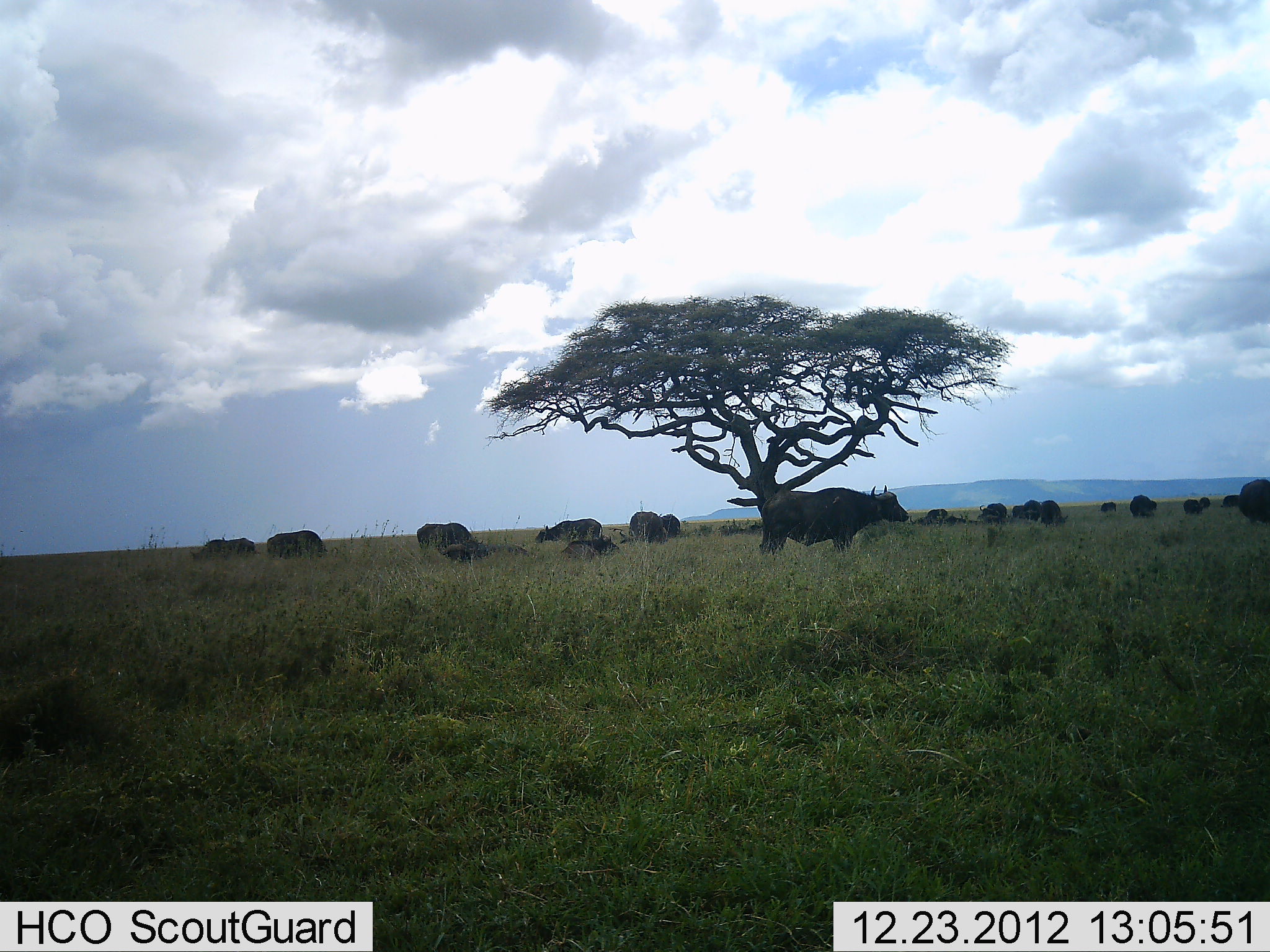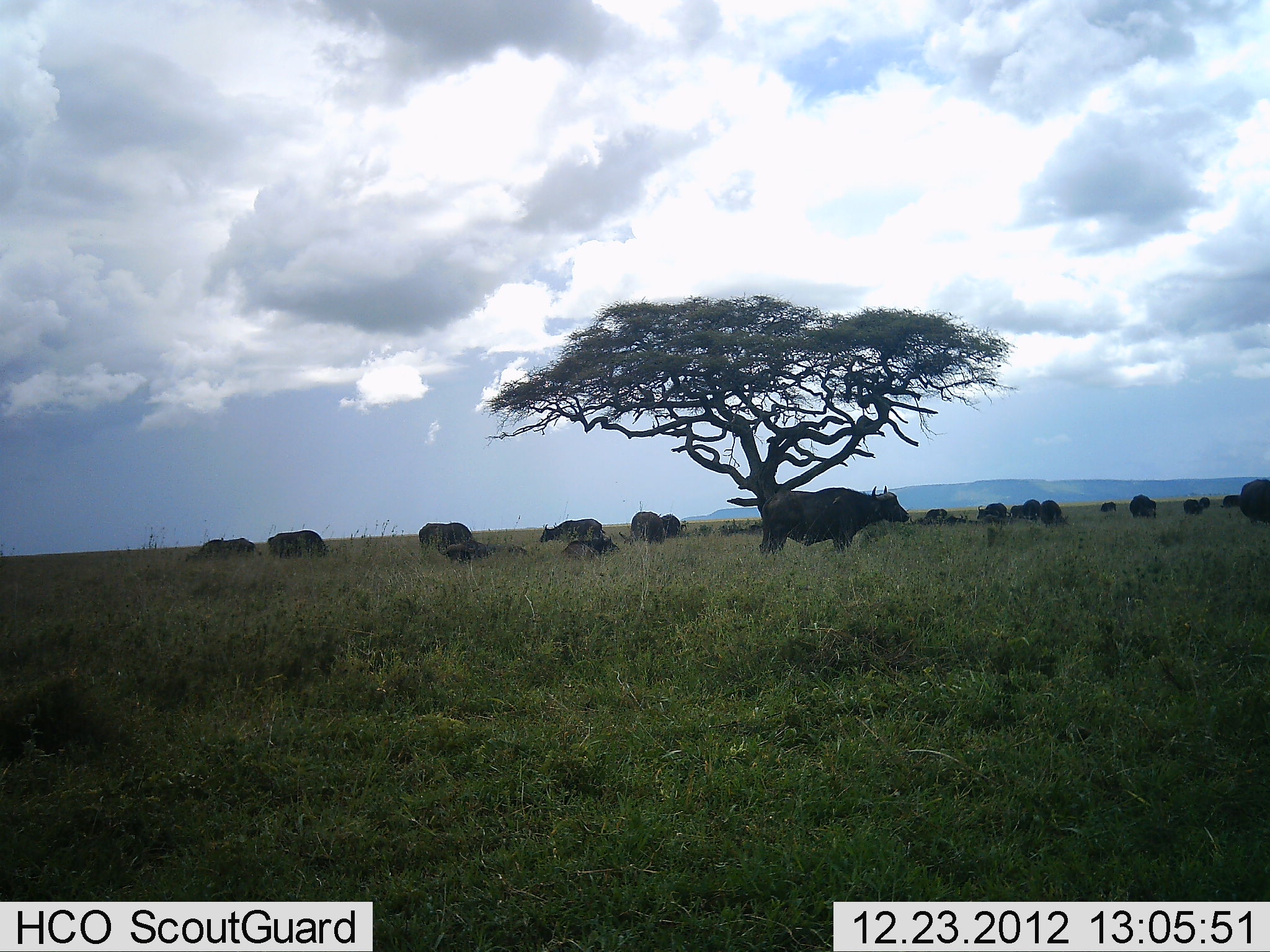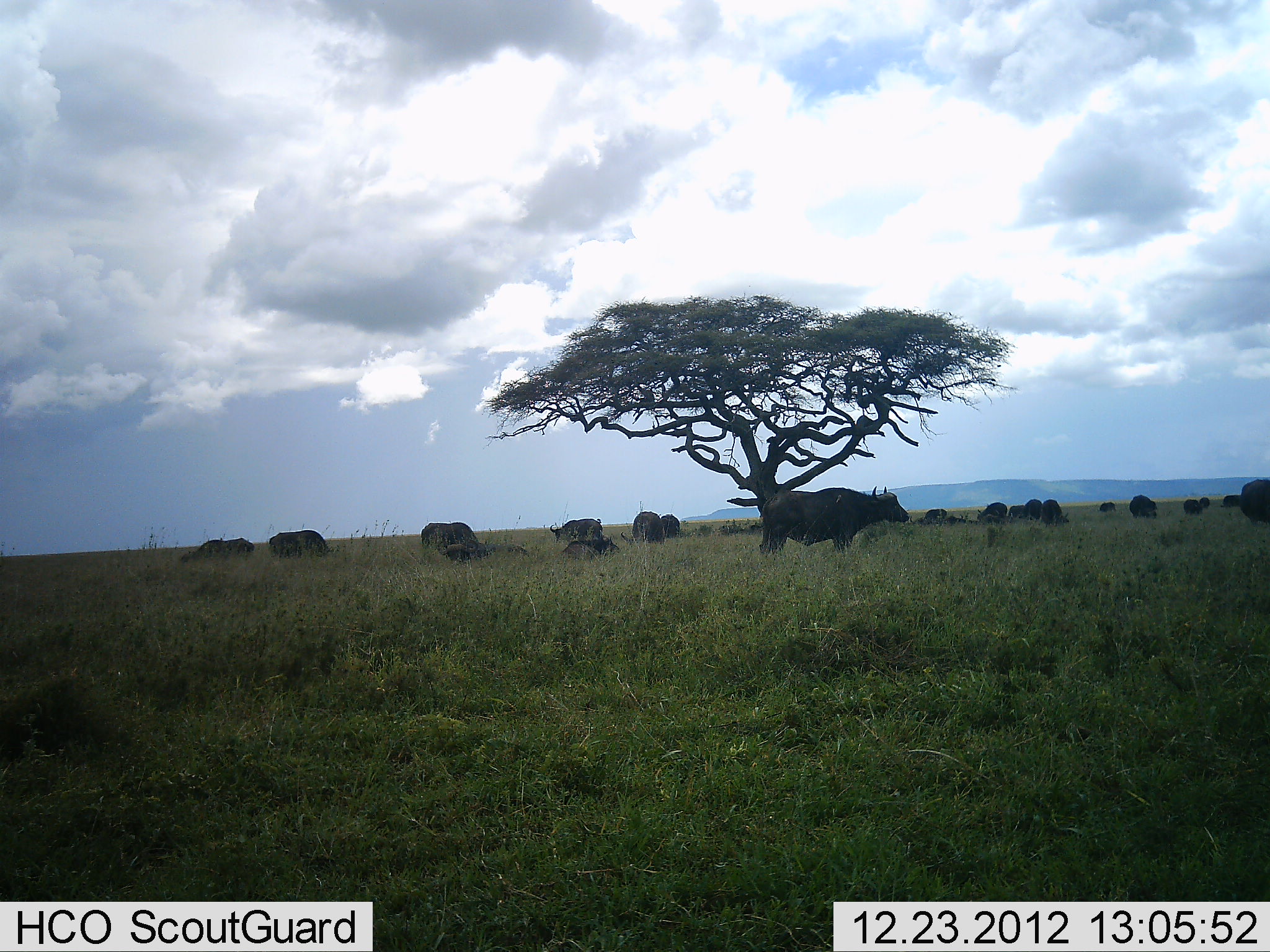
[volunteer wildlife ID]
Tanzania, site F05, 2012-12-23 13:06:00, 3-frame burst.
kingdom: Animalia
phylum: Chordata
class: Mammalia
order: Artiodactyla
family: Bovidae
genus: Syncerus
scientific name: Syncerus caffer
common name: cape buffalo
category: buffalo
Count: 11-50.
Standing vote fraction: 80%.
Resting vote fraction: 70%.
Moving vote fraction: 0%.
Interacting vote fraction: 0%.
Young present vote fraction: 0%.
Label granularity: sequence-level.